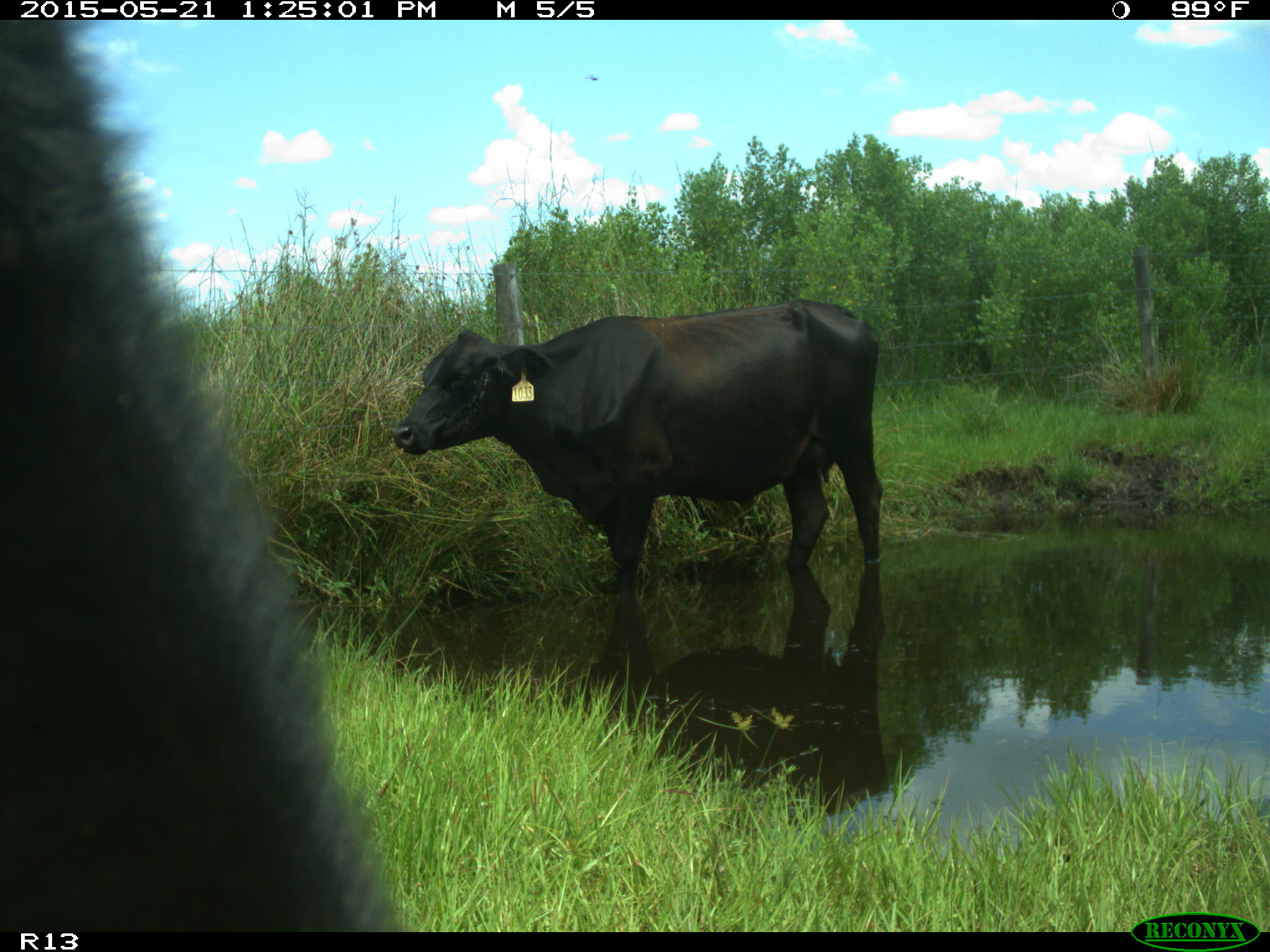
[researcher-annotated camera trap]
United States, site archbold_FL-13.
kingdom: Animalia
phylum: Chordata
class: Mammalia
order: Artiodactyla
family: Bovidae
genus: Bos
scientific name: Bos taurus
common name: domestic cow